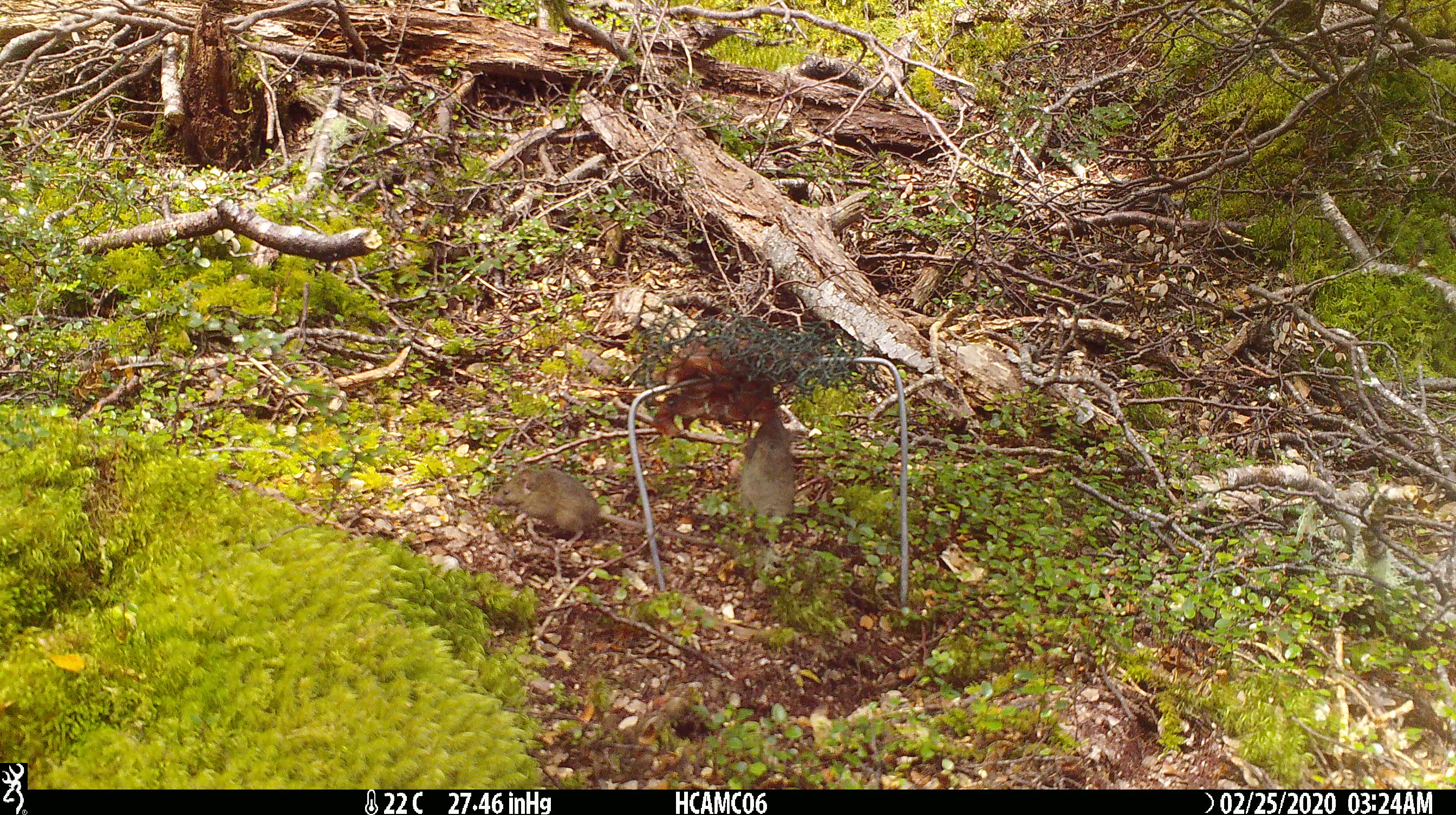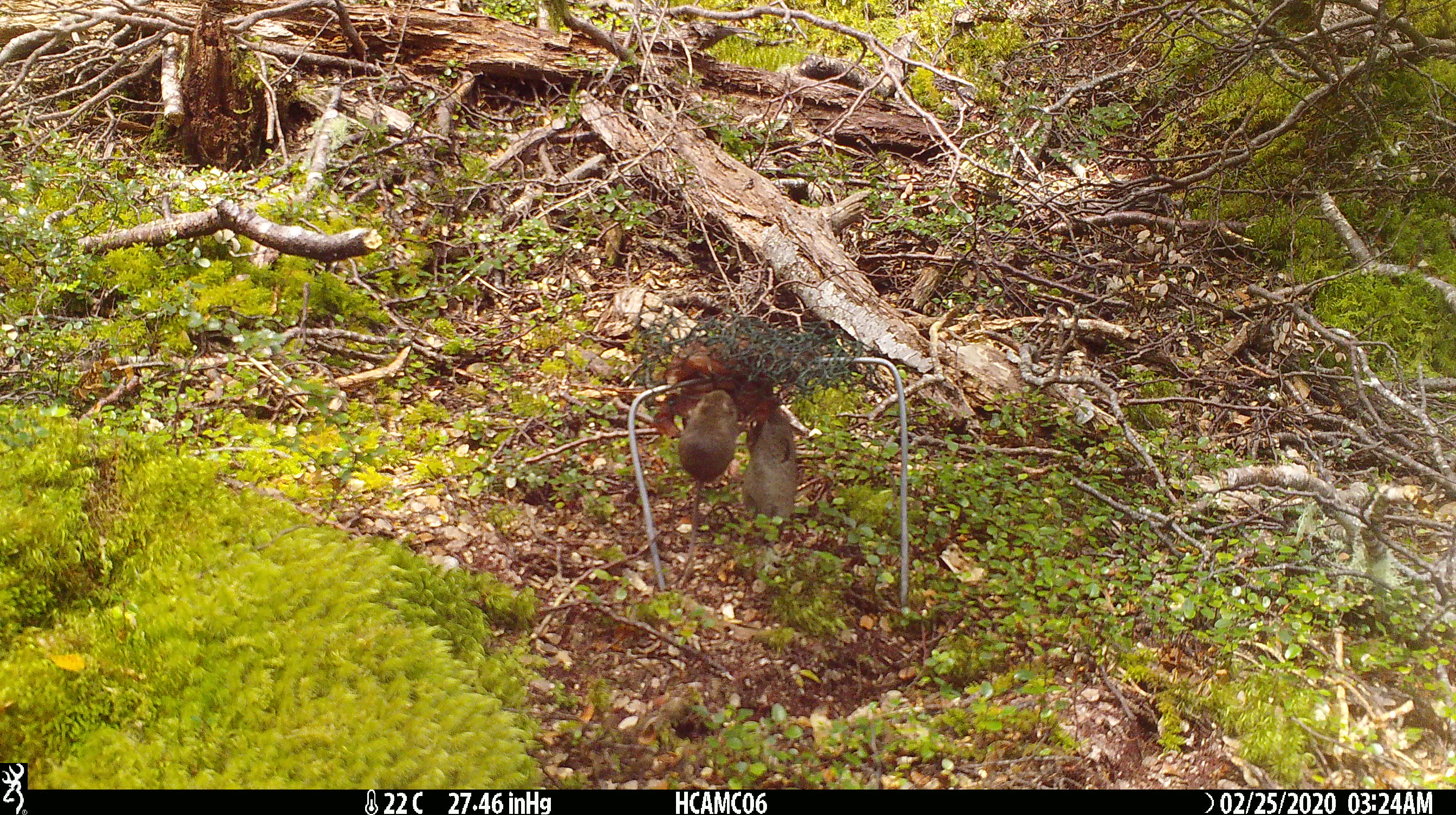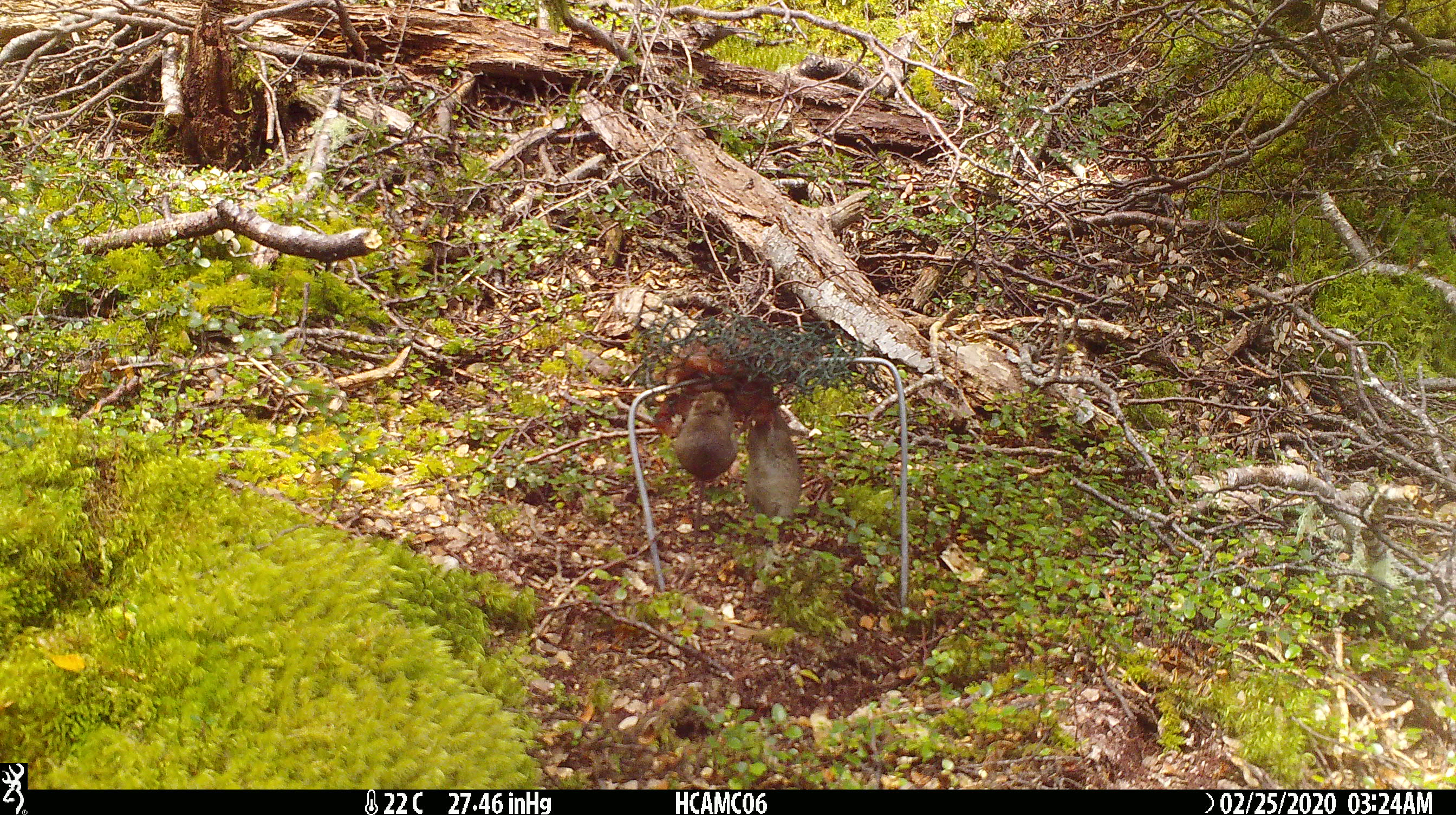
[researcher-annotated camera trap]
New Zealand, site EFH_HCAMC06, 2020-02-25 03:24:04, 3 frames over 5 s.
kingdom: Animalia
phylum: Chordata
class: Mammalia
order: Rodentia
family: Muridae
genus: Mus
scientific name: Mus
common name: mouse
Mouse (Mus).